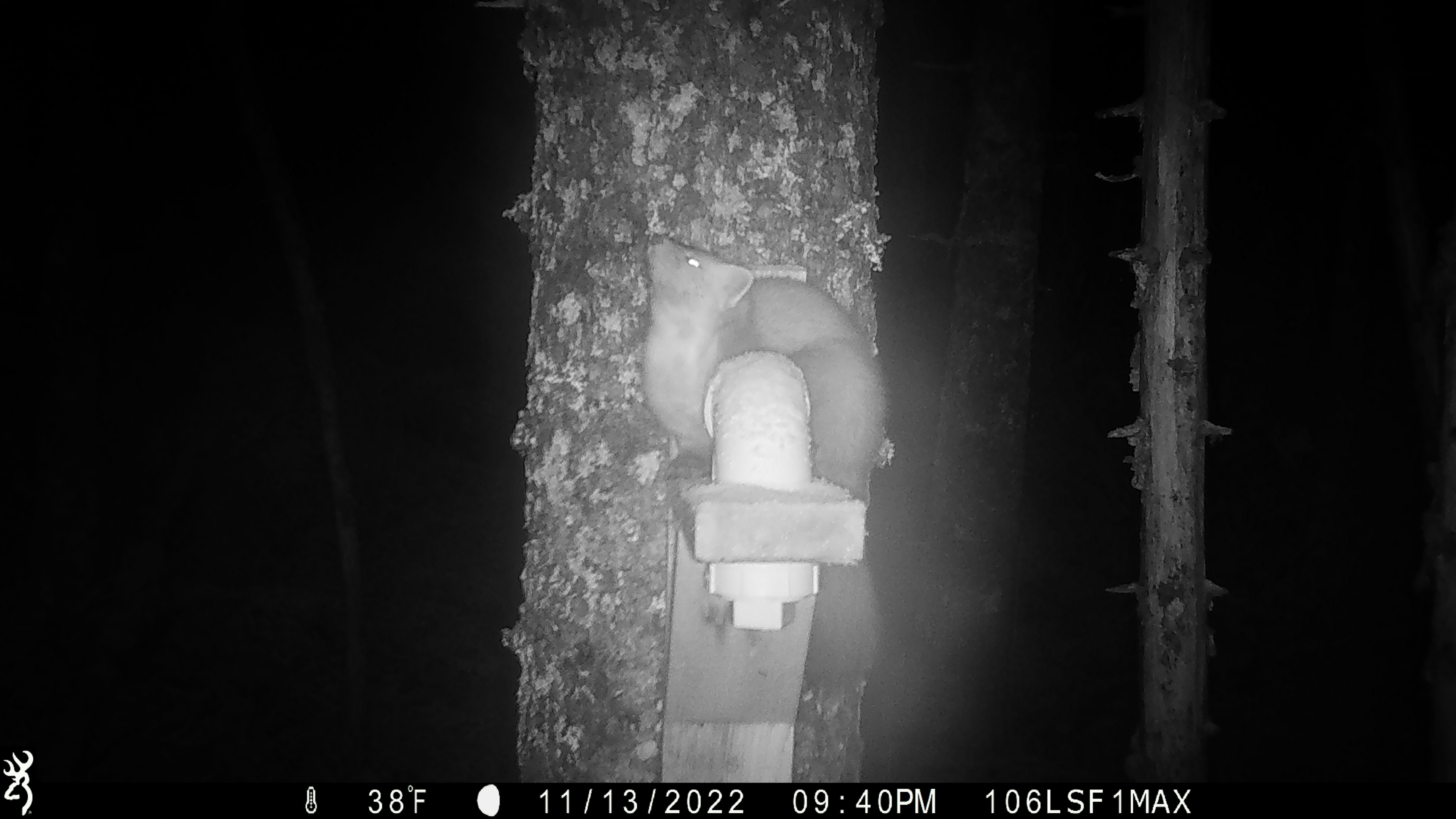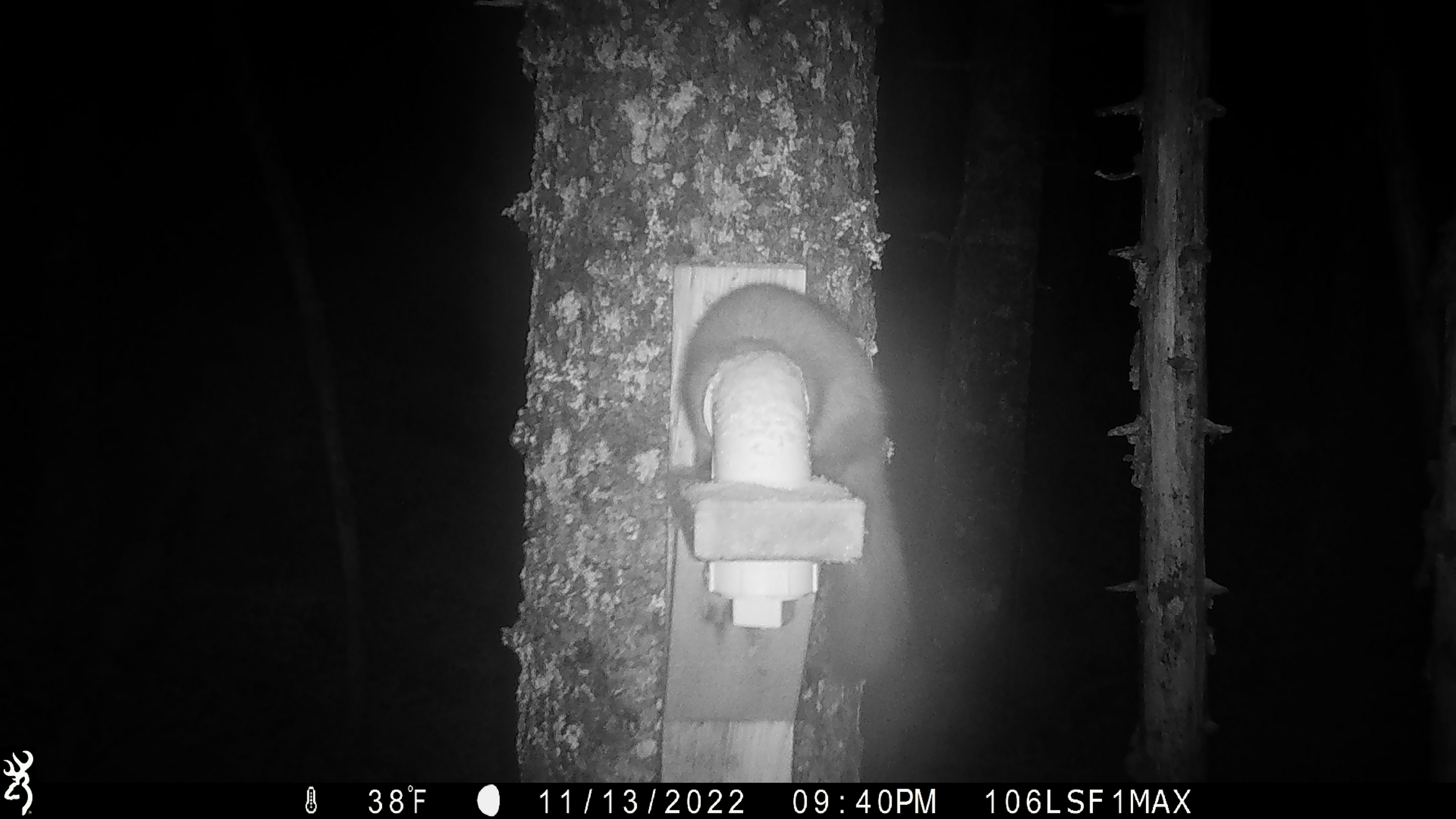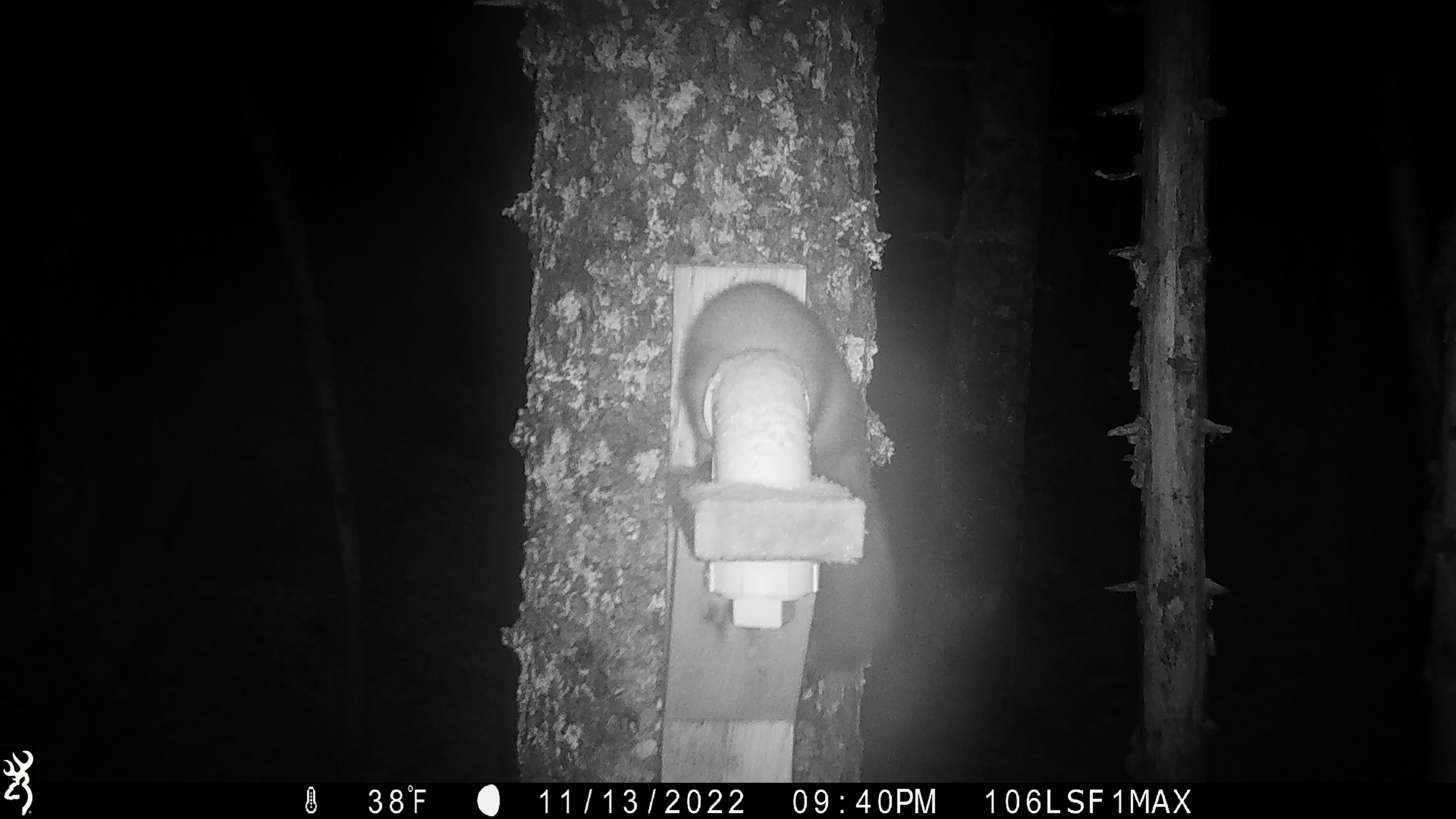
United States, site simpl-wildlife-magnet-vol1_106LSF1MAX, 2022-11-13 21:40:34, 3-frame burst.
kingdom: Animalia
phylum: Chordata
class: Mammalia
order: Carnivora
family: Mustelidae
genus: Martes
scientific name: Martes americana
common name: american marten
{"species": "american marten (Martes americana)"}